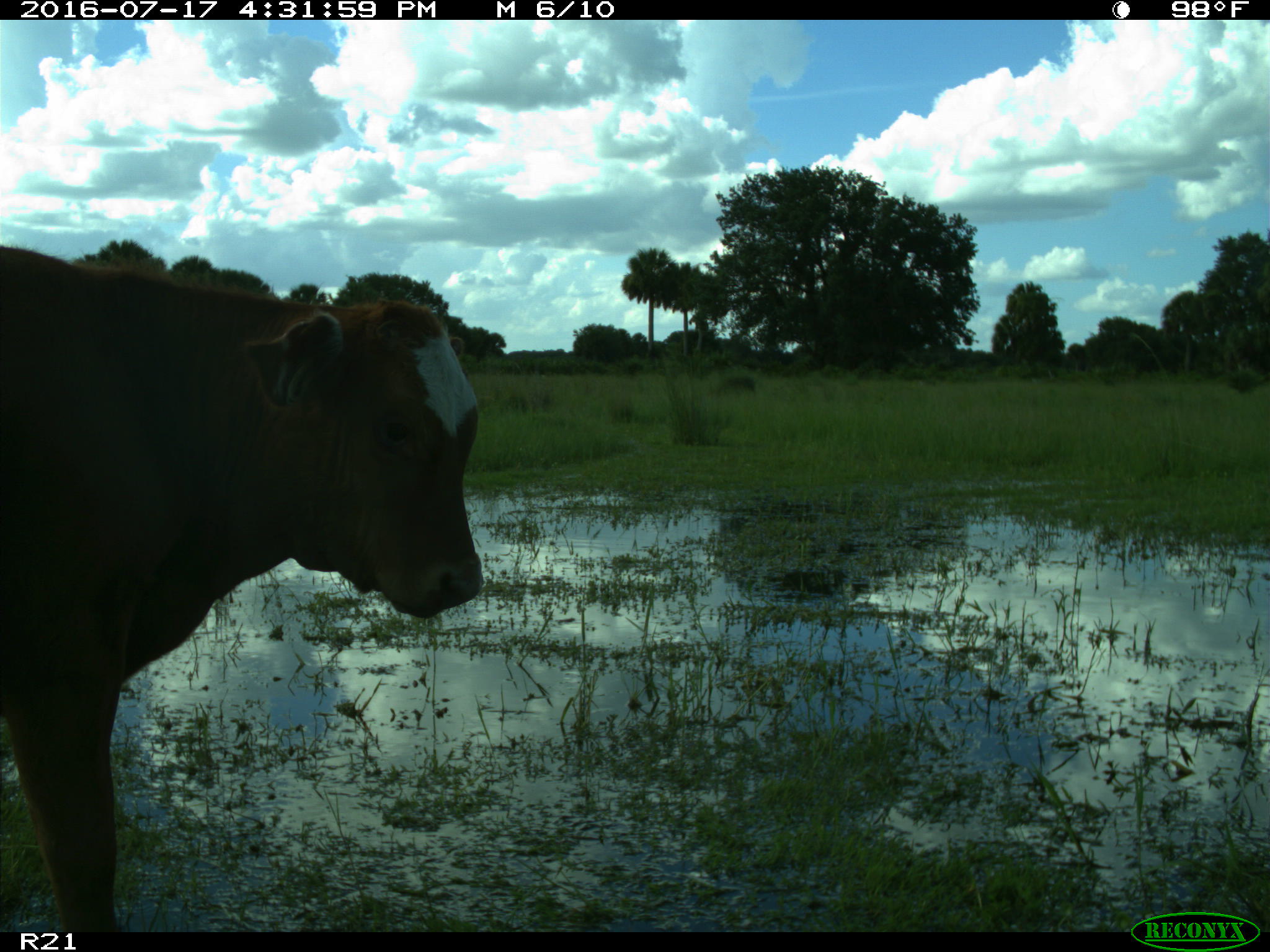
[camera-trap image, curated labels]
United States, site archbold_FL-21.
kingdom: Animalia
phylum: Chordata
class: Mammalia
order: Artiodactyla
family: Bovidae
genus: Bos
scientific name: Bos taurus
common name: domestic cow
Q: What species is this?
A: Bos taurus (domestic cow).